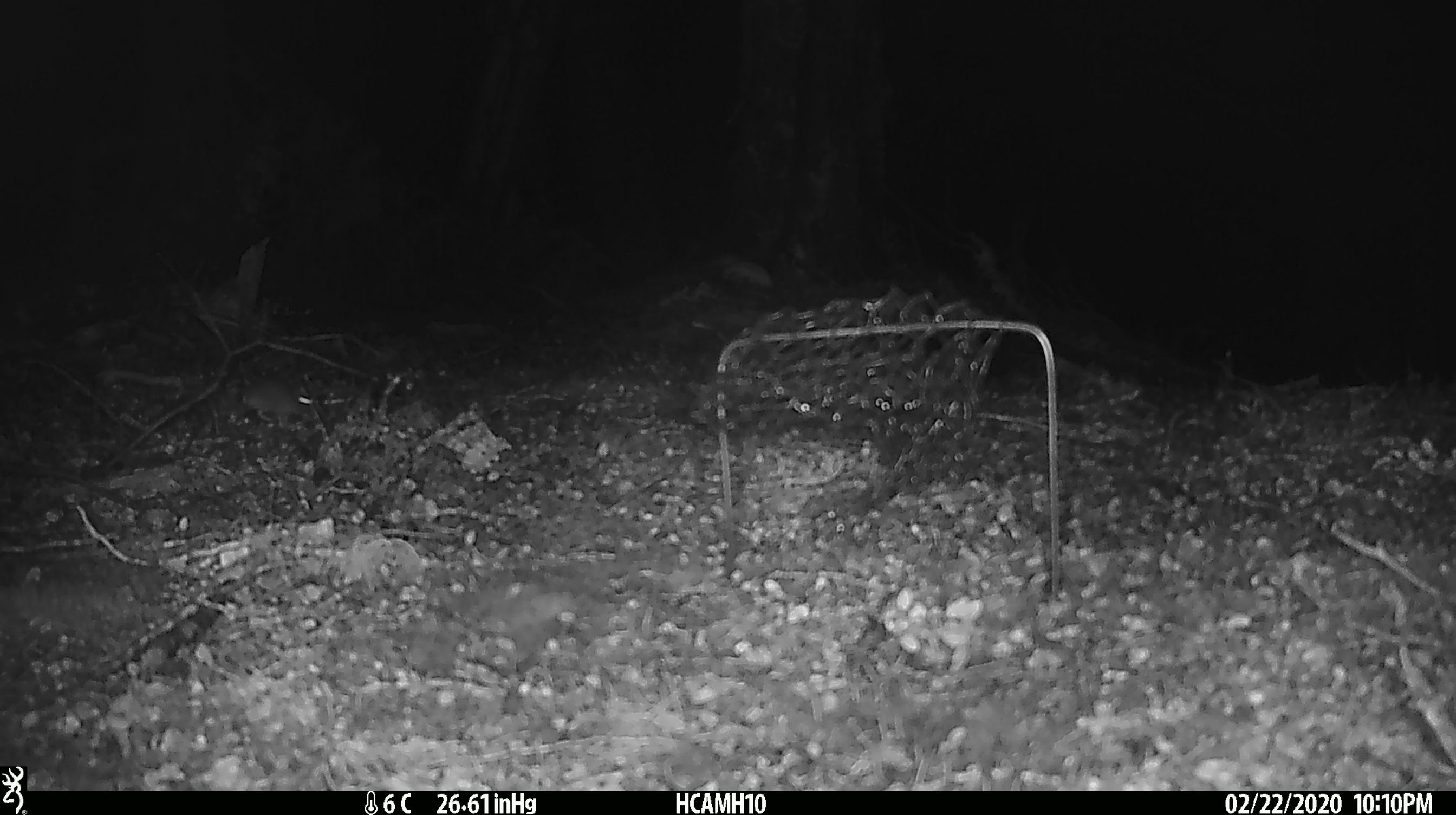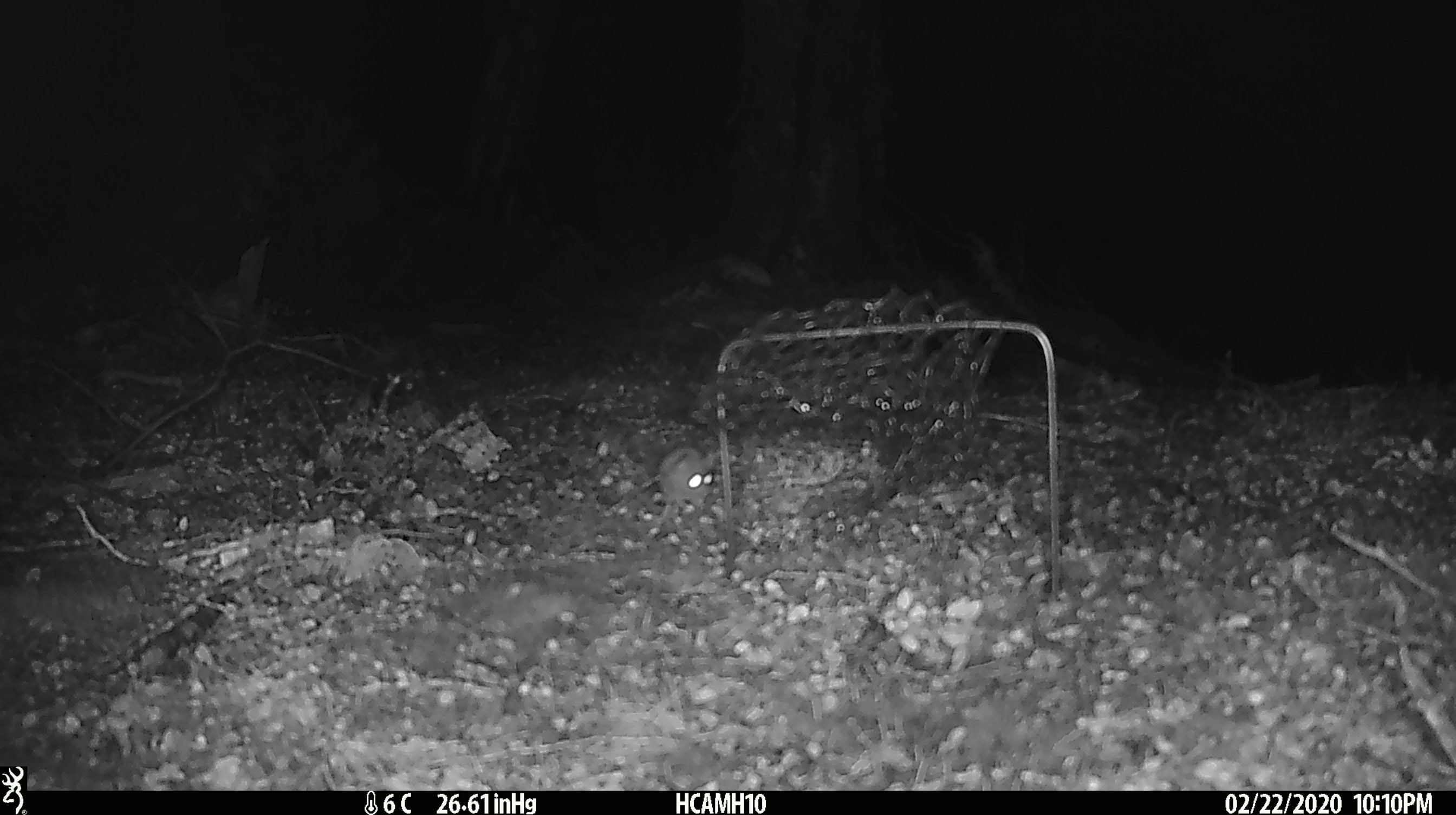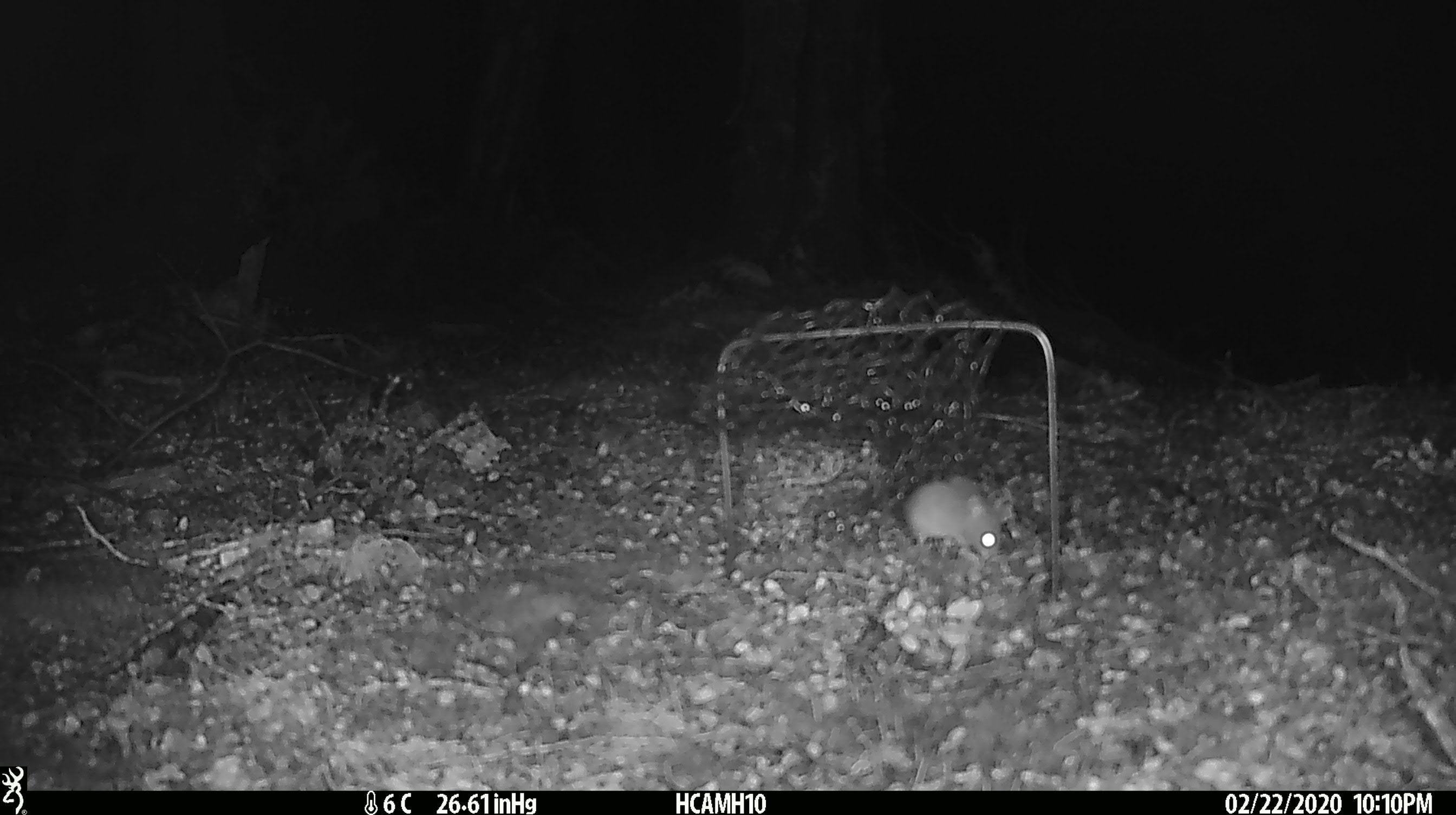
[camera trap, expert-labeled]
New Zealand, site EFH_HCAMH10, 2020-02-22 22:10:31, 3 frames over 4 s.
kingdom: Animalia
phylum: Chordata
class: Mammalia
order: Rodentia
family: Muridae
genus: Mus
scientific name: Mus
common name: mouse